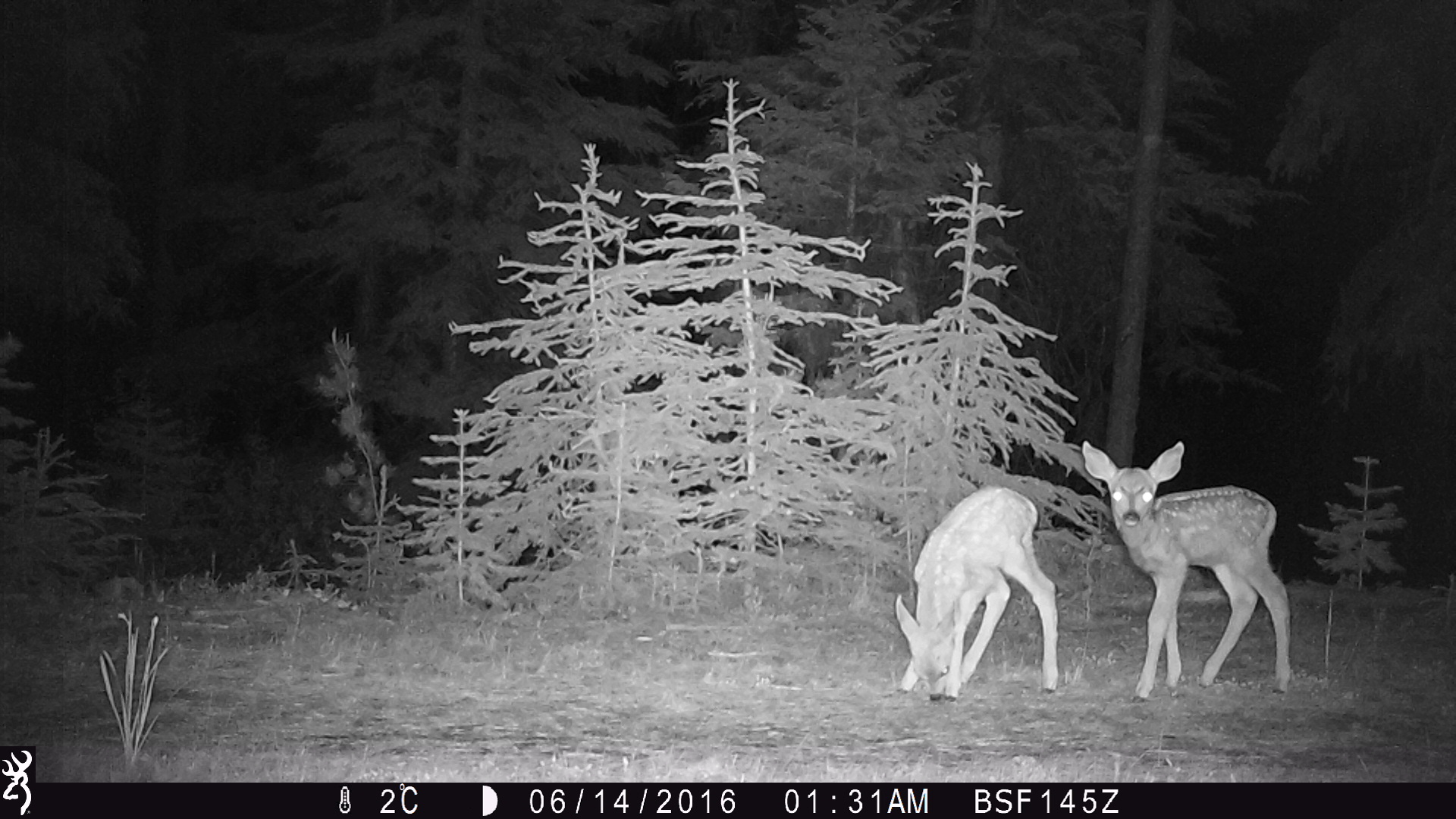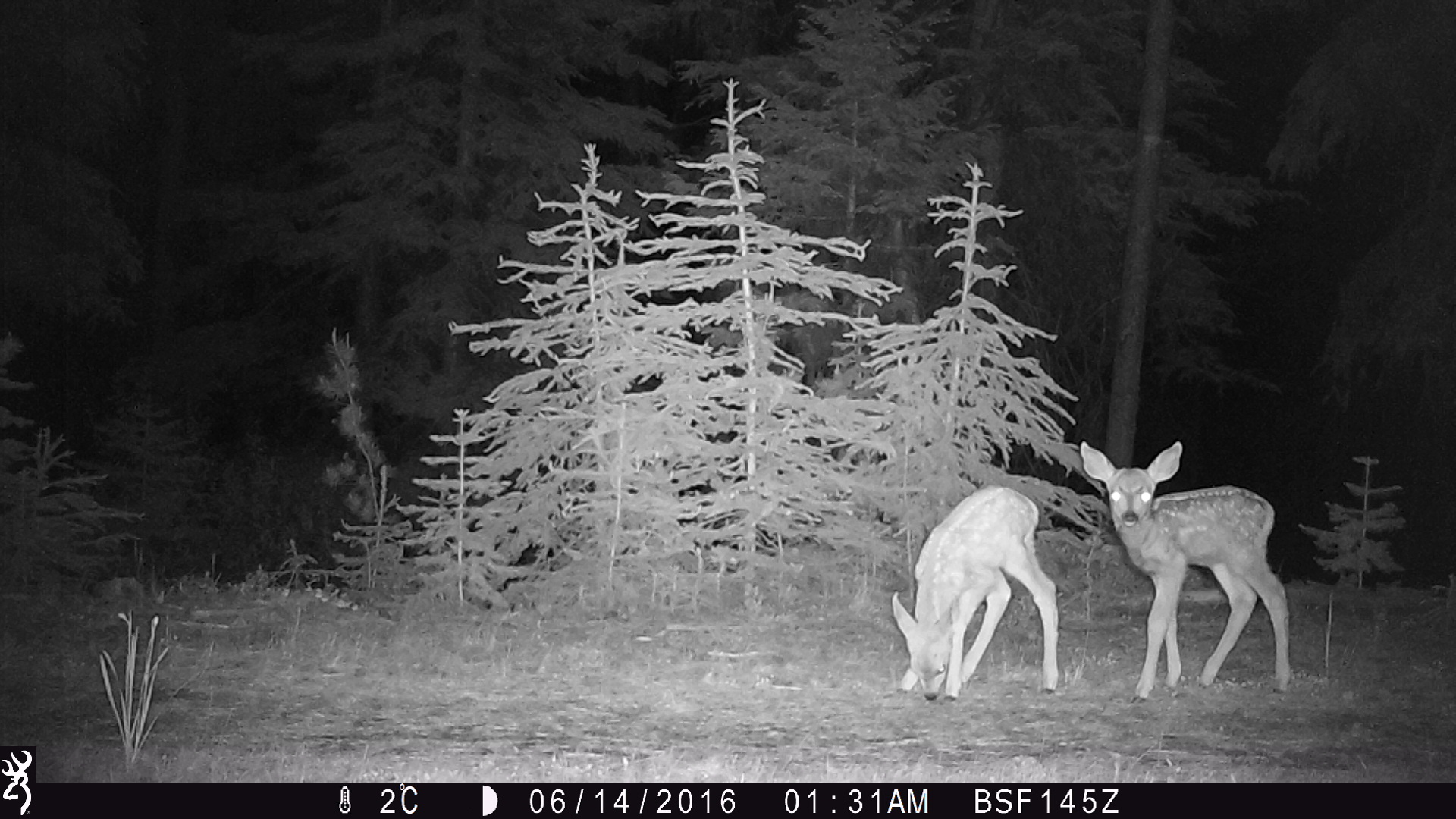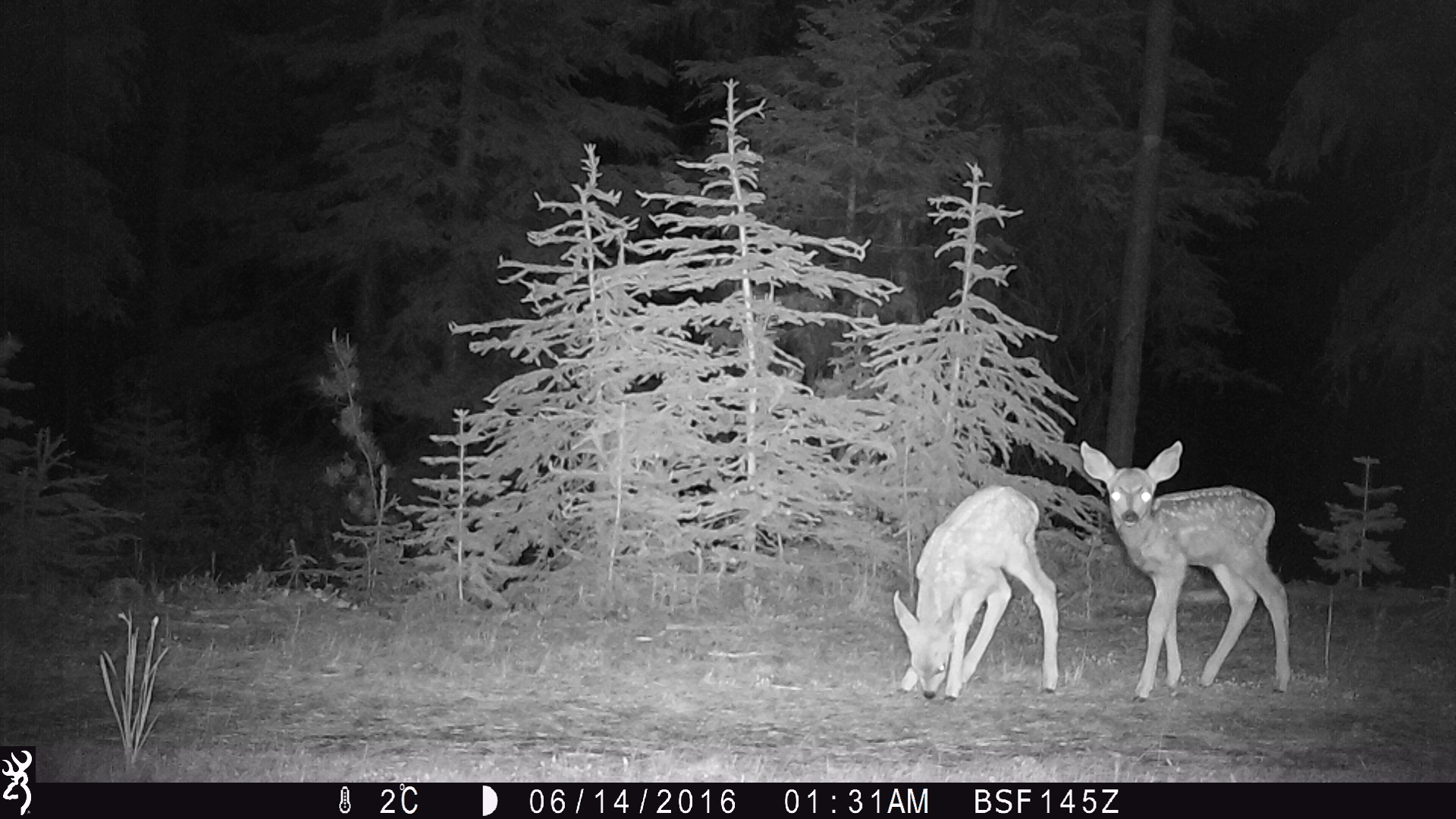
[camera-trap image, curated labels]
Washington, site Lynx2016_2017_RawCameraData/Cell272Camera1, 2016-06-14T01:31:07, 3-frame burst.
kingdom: Animalia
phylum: Chordata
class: Mammalia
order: Artiodactyla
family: Cervidae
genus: Odocoileus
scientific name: Odocoileus hemionus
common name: mule deer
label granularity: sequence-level